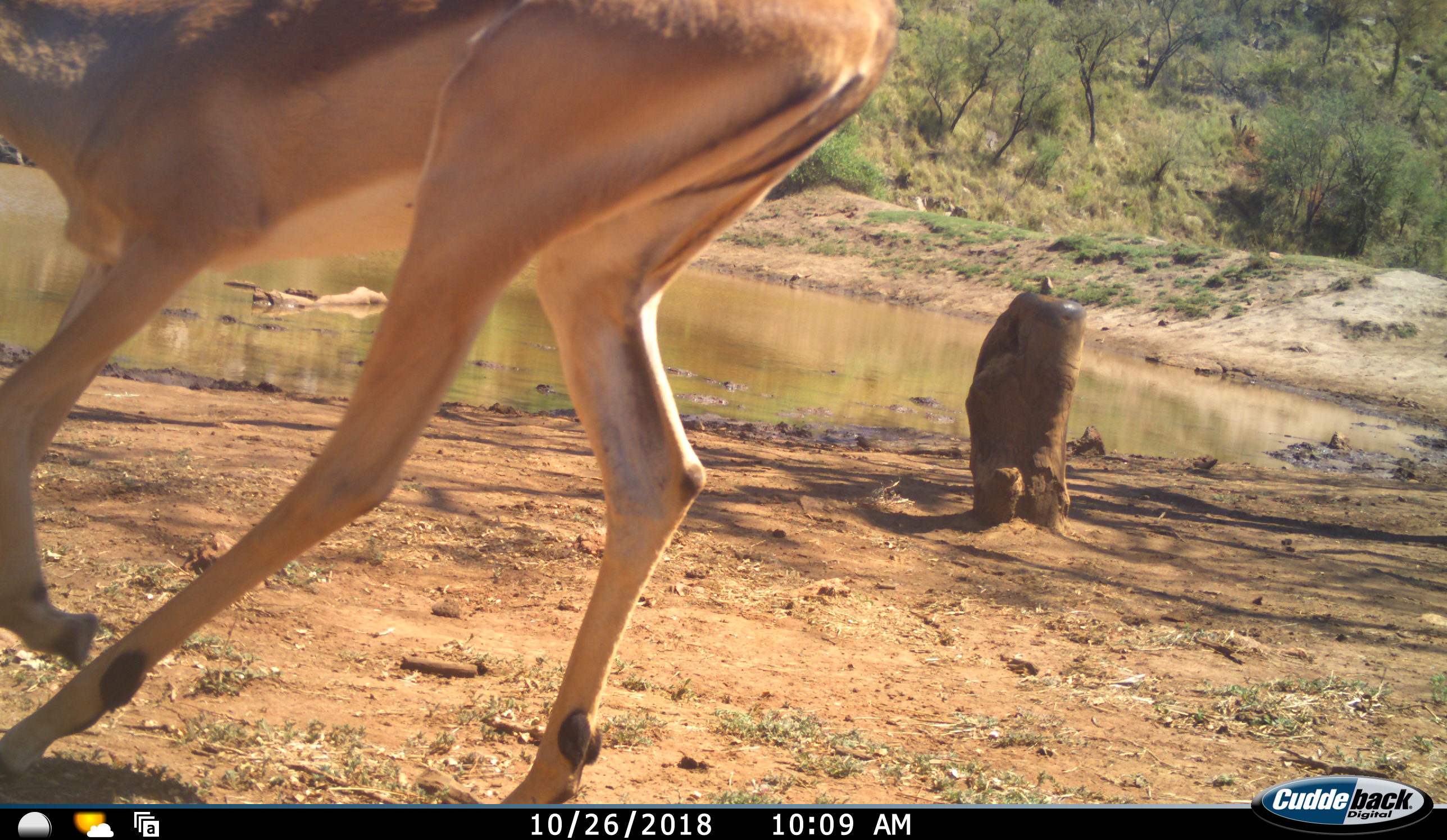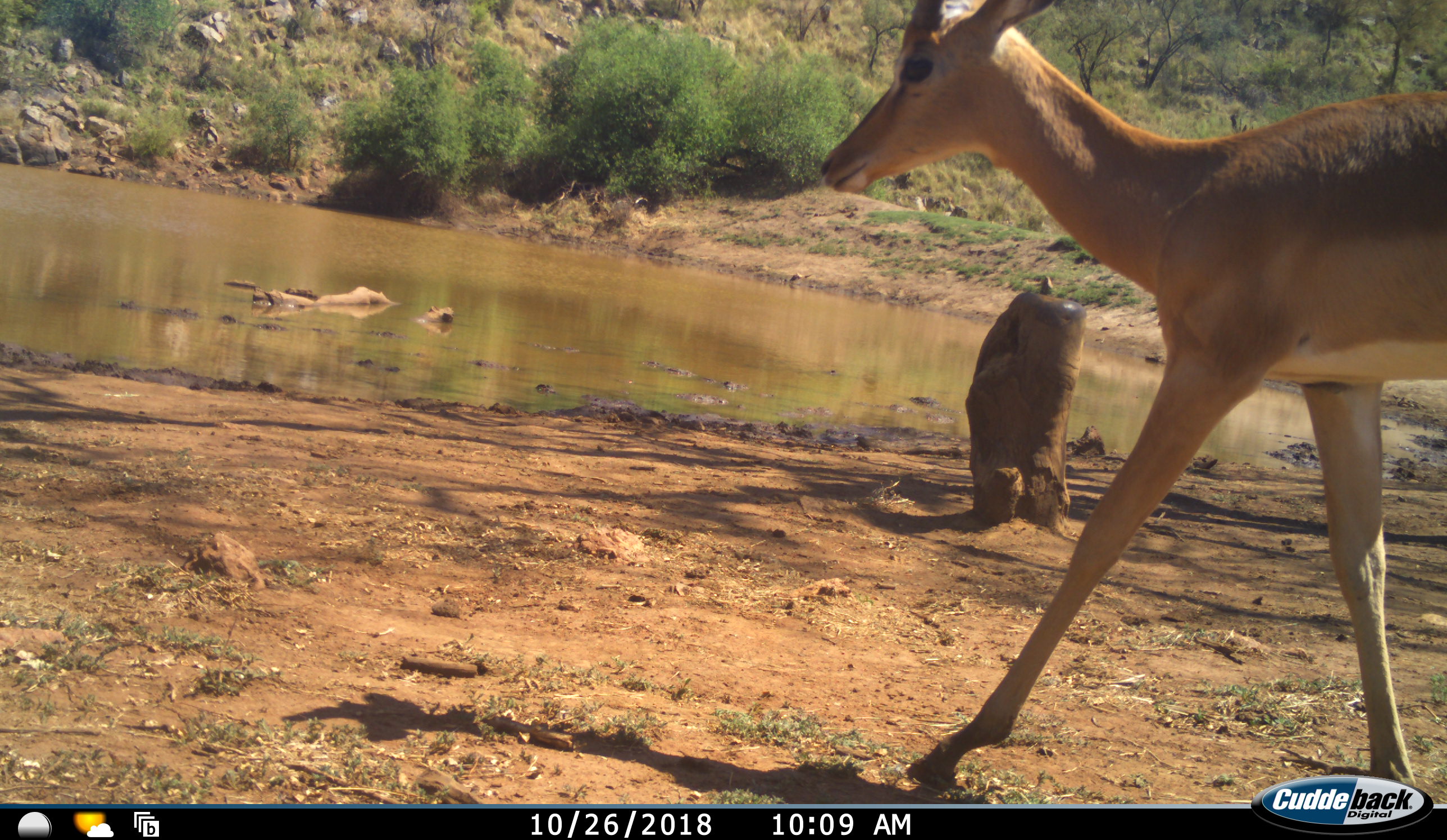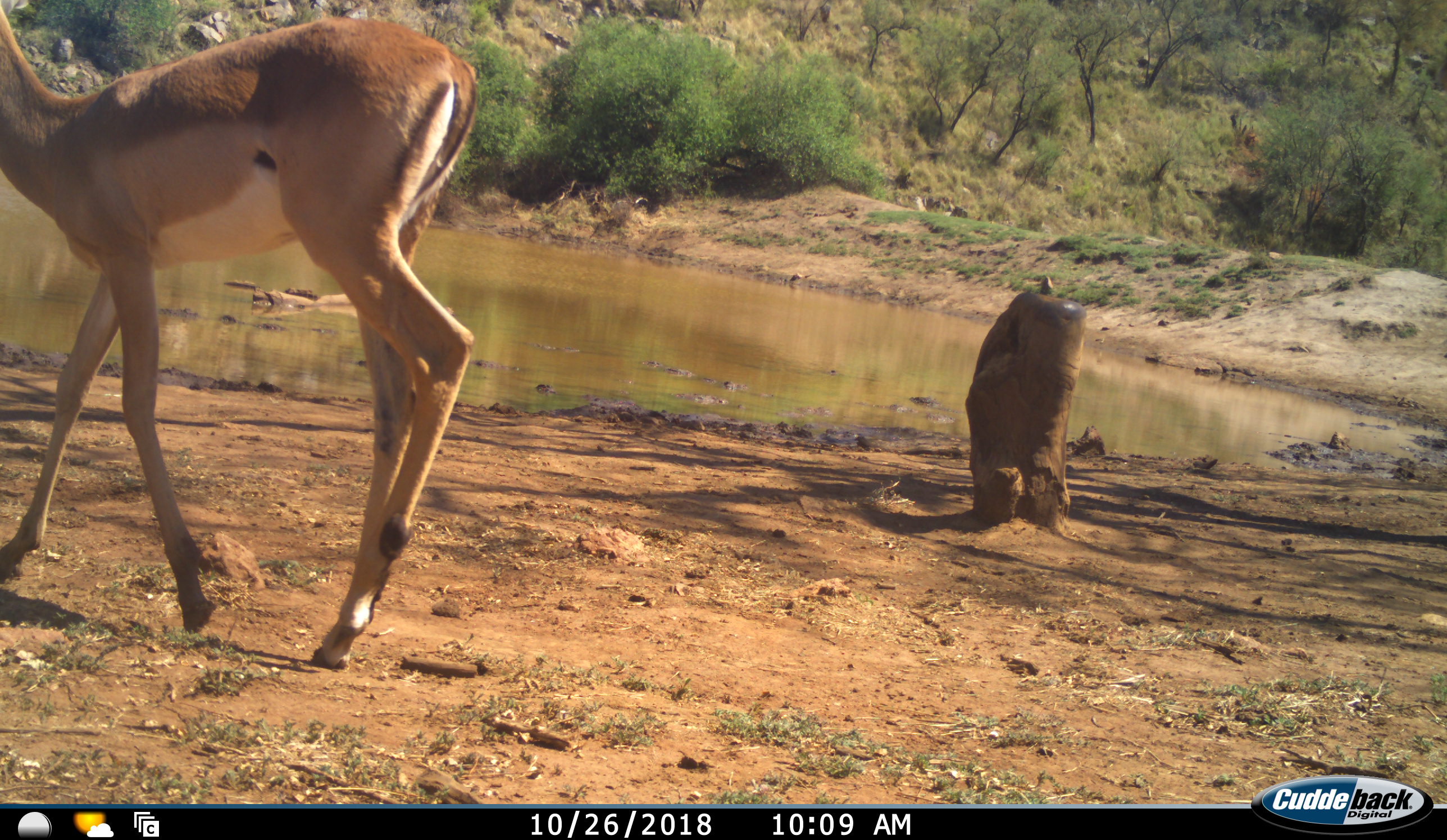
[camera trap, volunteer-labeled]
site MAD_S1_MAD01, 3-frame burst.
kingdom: Animalia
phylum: Chordata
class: Mammalia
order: Artiodactyla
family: Bovidae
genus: Aepyceros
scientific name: Aepyceros melampus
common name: impala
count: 1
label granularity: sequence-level